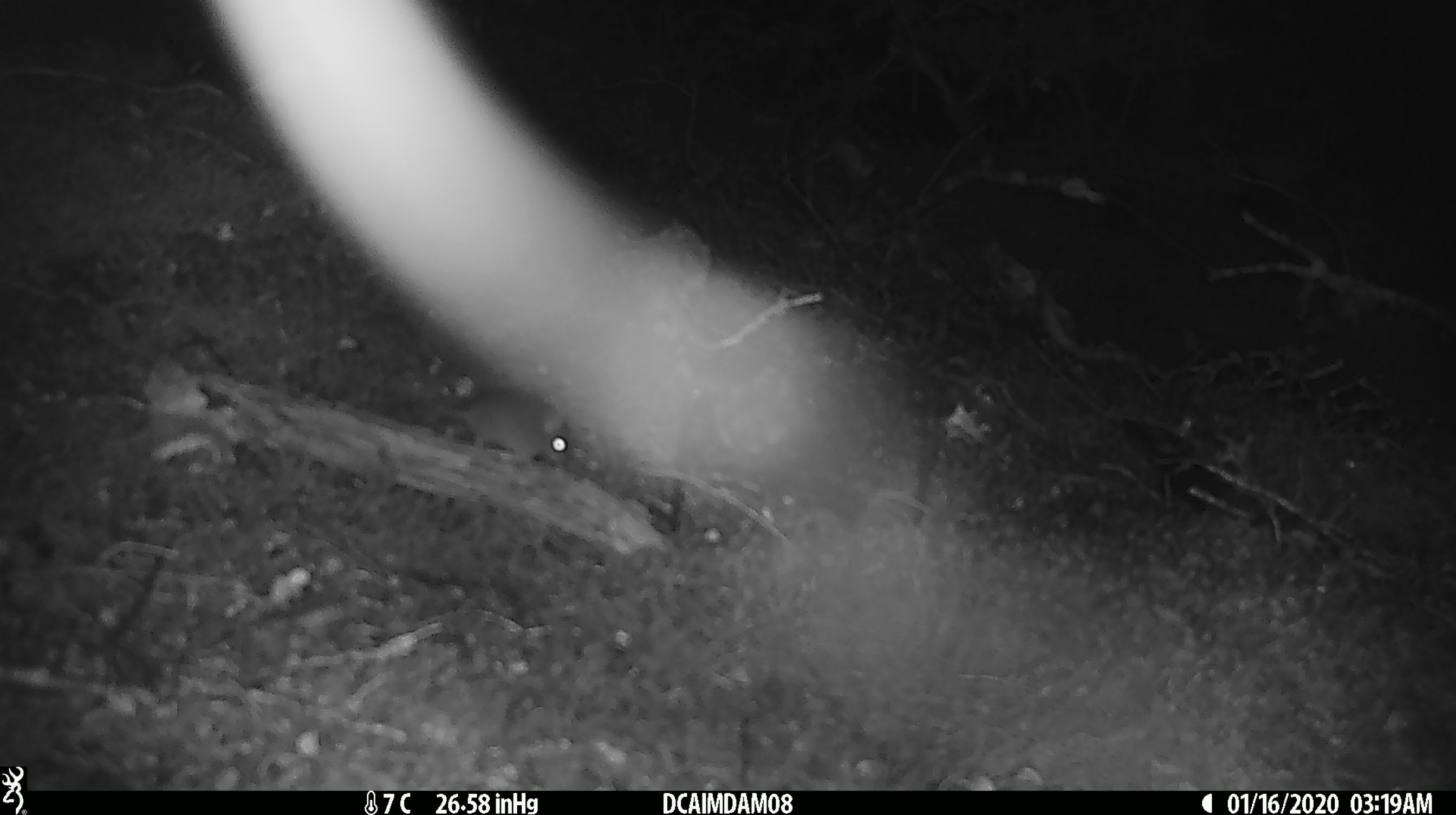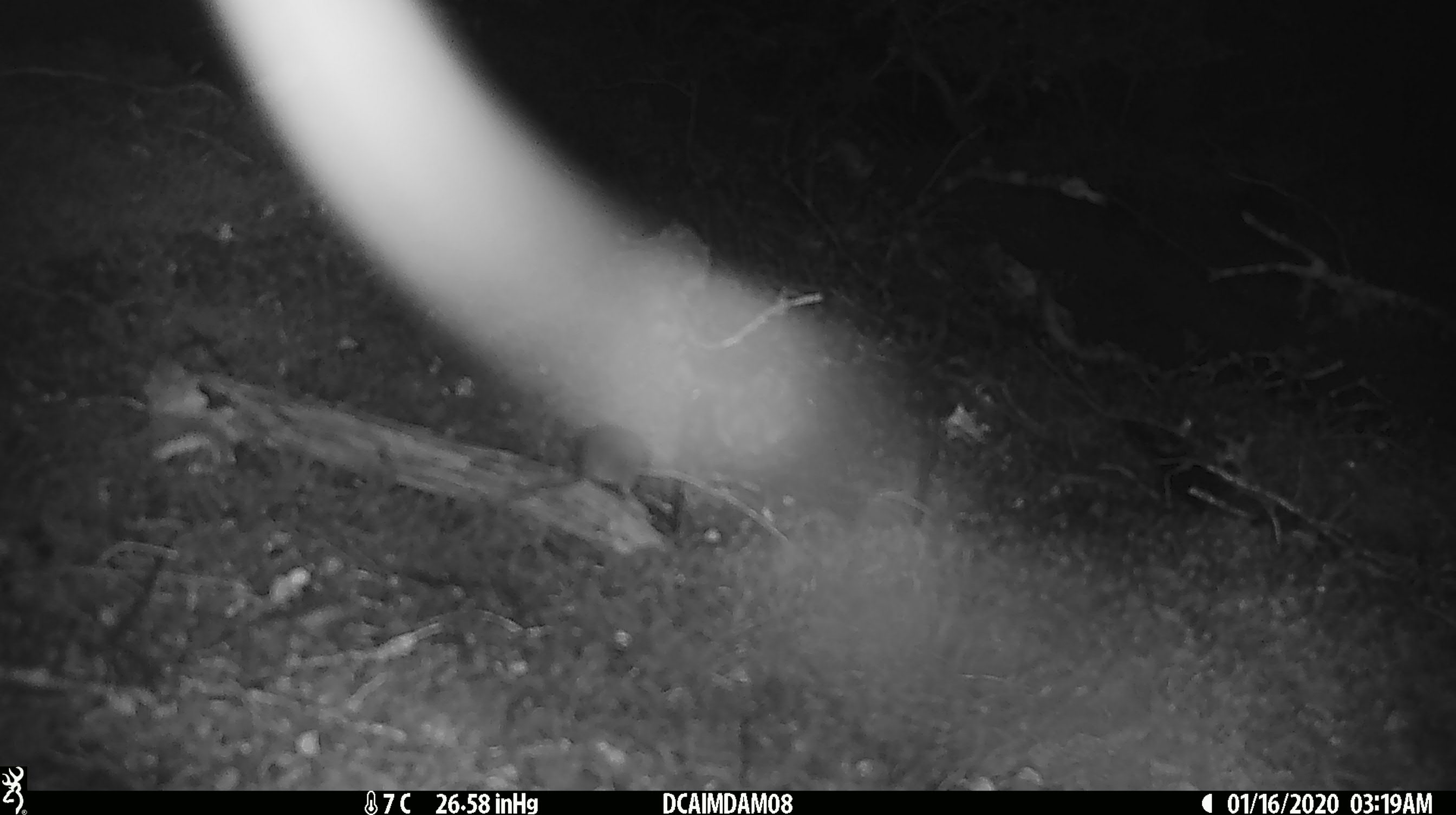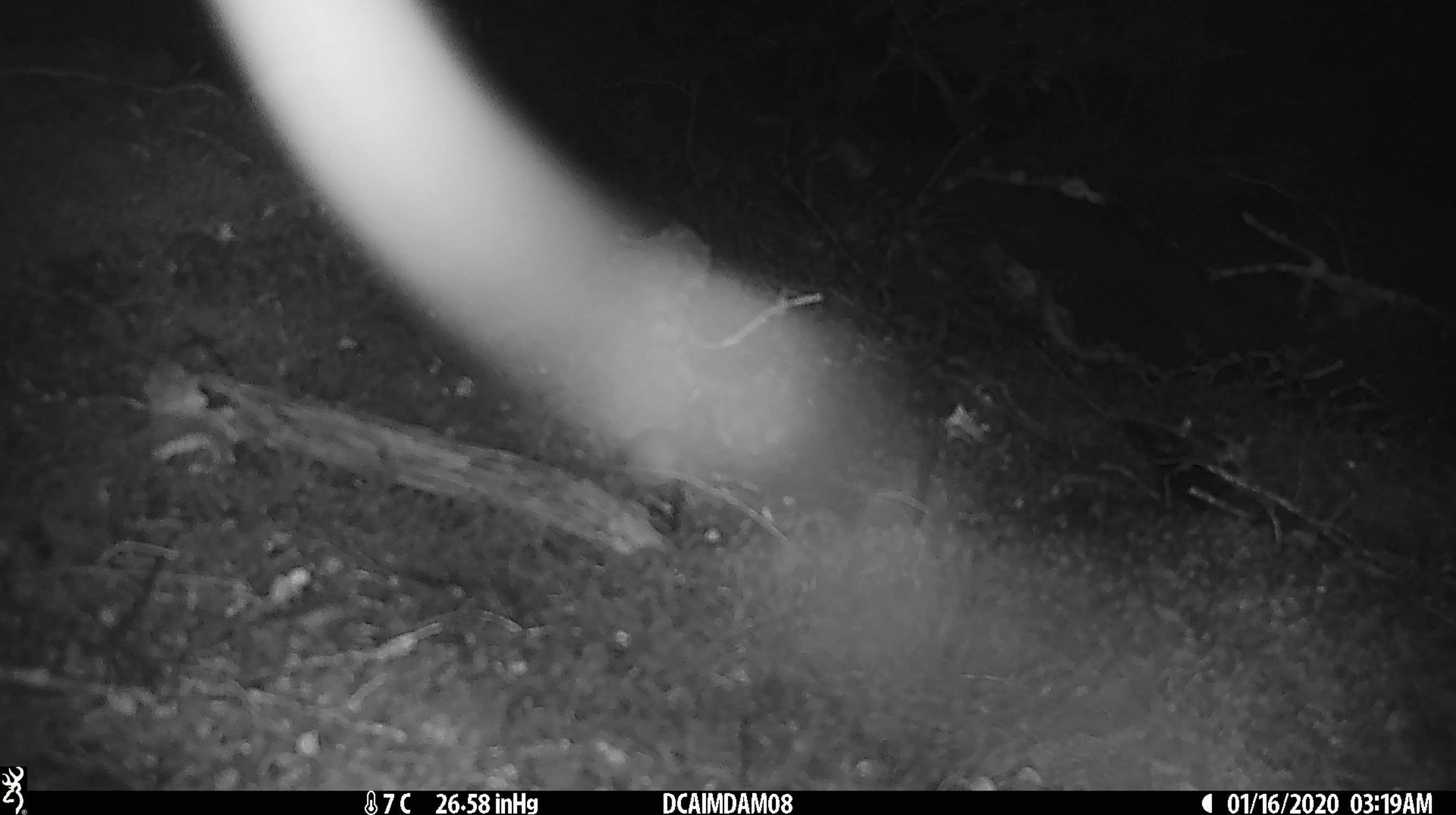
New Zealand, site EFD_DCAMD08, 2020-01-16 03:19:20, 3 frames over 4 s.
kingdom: Animalia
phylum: Chordata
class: Mammalia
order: Rodentia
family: Muridae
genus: Mus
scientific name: Mus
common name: mouse